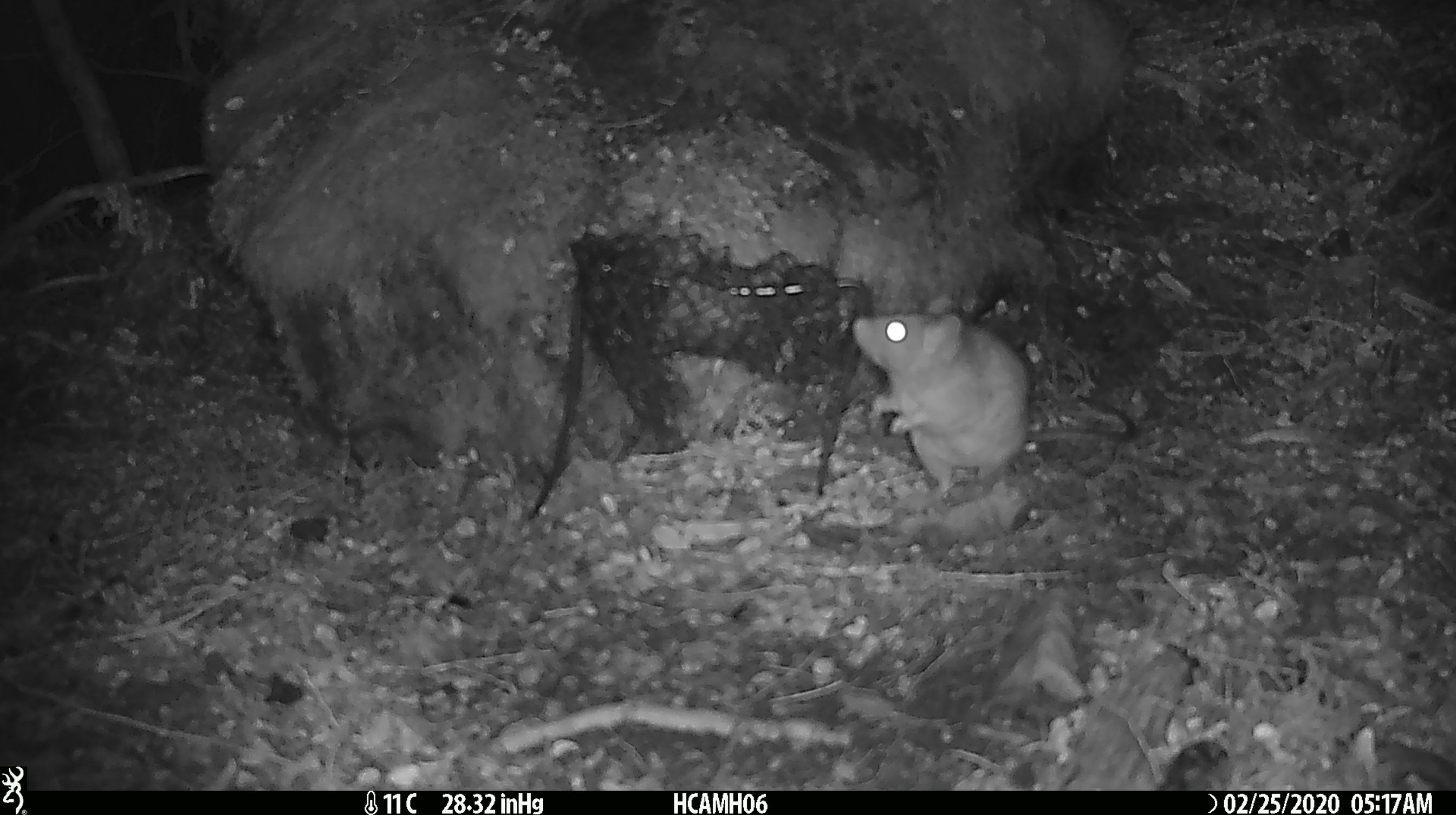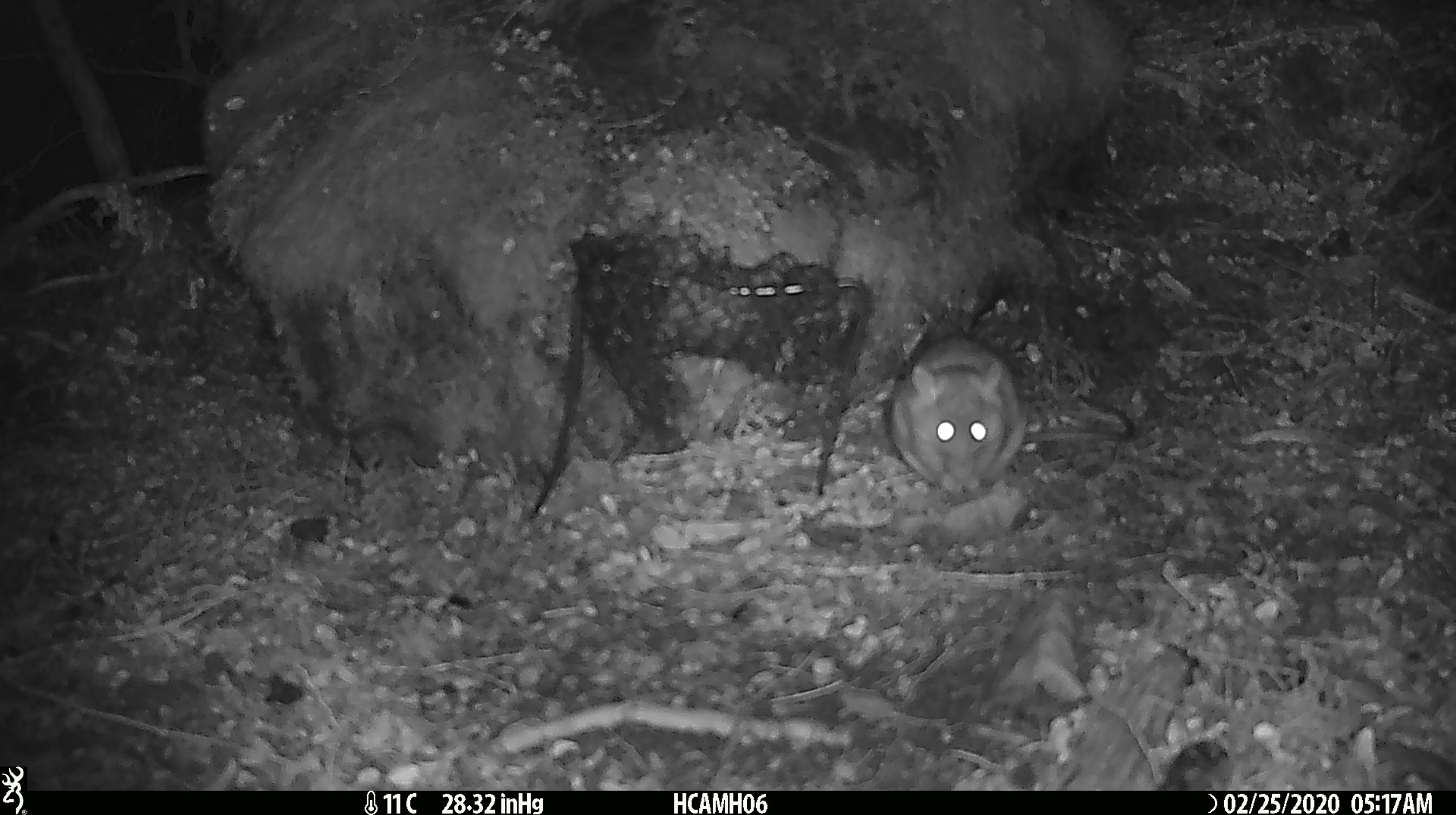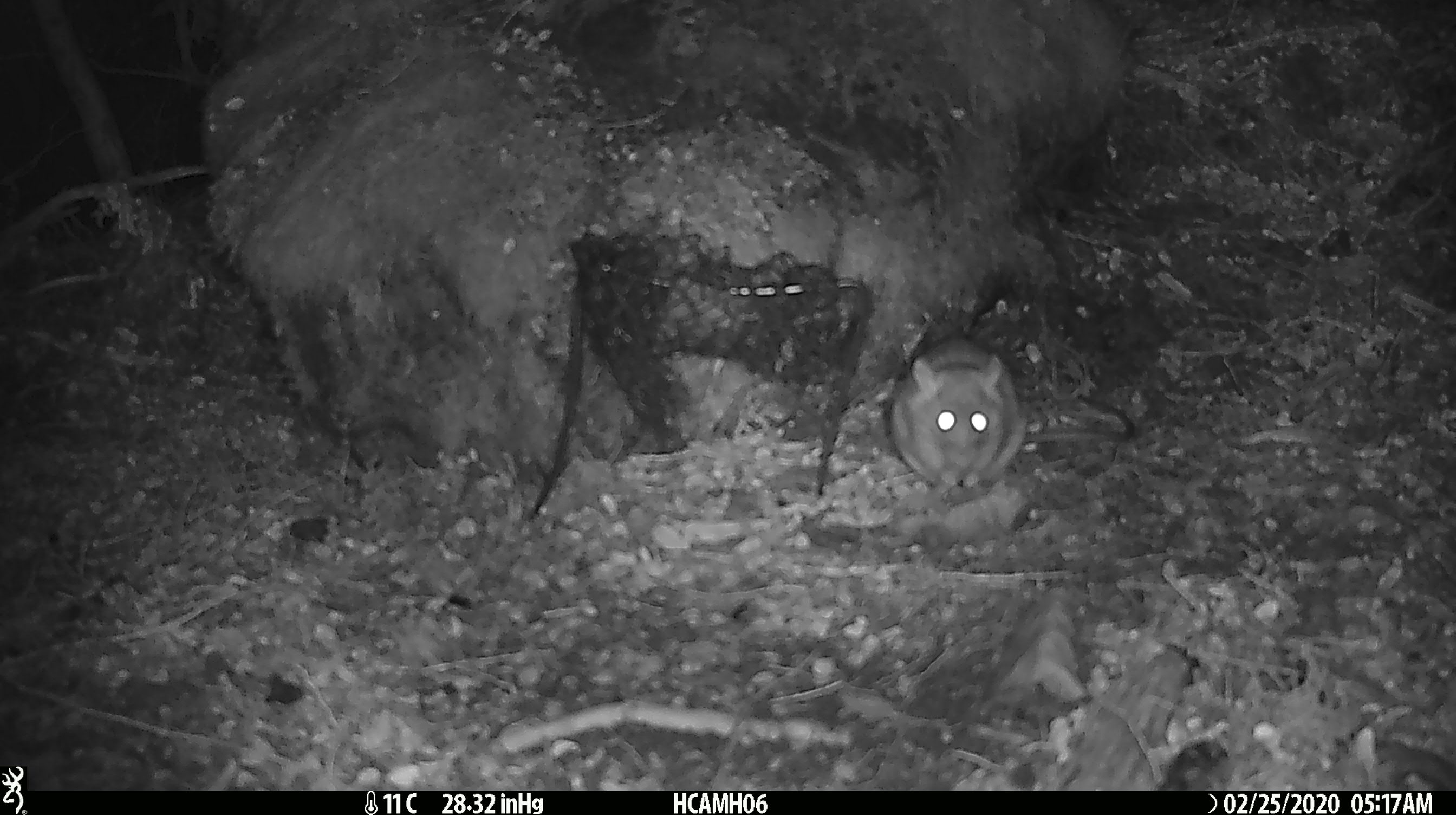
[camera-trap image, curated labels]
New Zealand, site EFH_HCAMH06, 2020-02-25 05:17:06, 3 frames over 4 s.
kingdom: Animalia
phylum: Chordata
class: Mammalia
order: Rodentia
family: Muridae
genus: Rattus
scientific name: Rattus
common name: rat